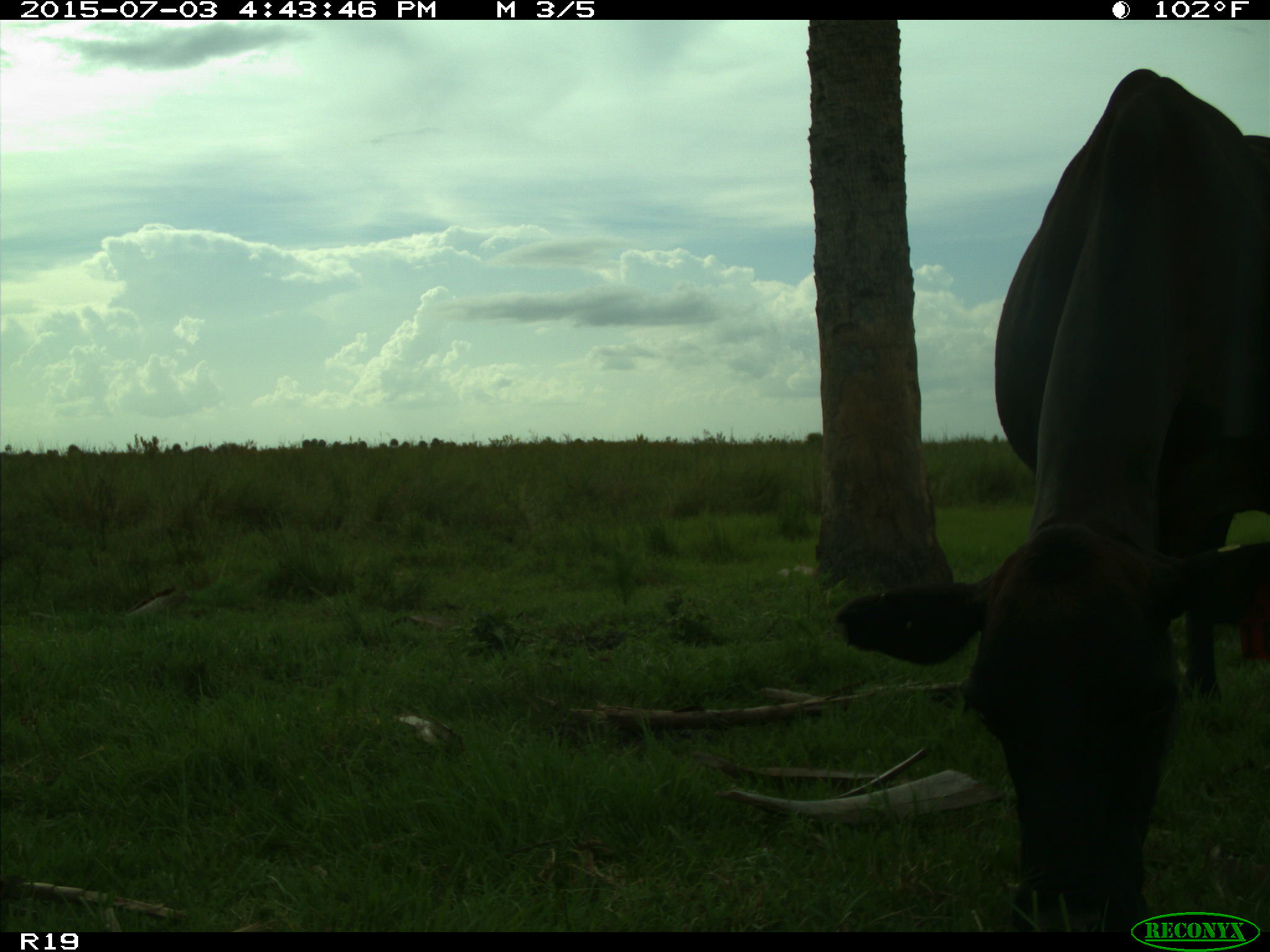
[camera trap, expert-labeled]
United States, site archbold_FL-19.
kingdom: Animalia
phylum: Chordata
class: Mammalia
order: Artiodactyla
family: Bovidae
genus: Bos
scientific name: Bos taurus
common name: domestic cow